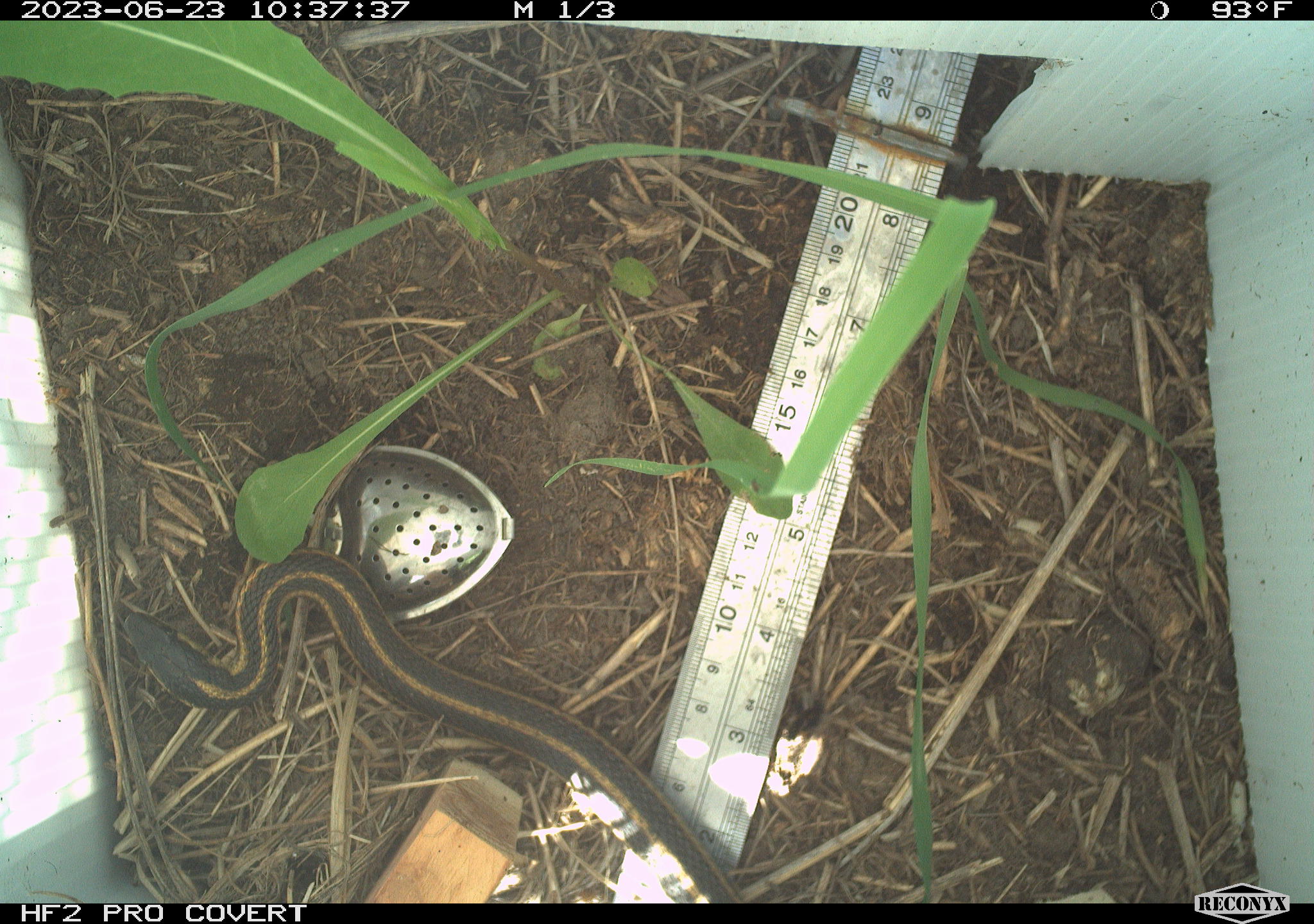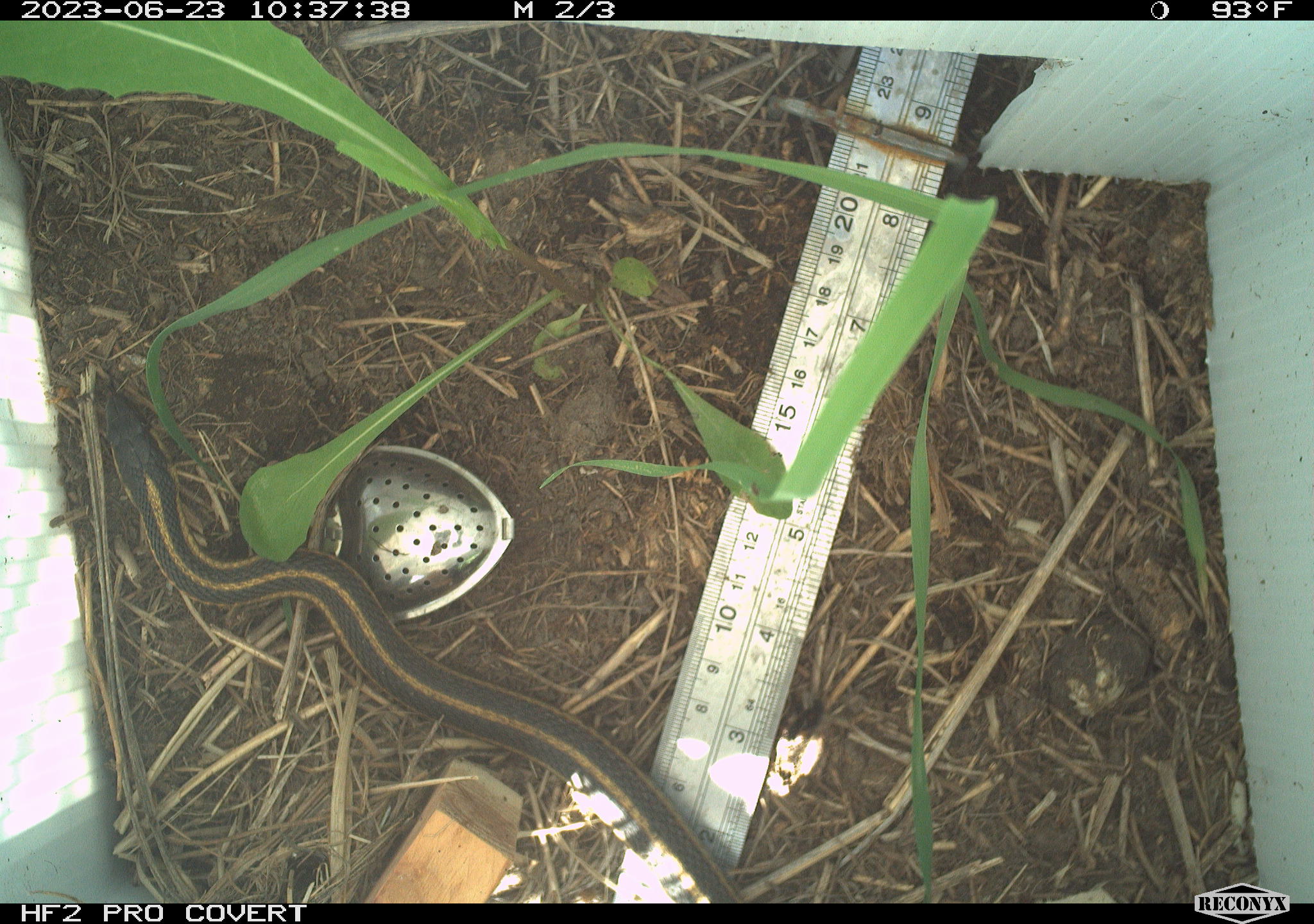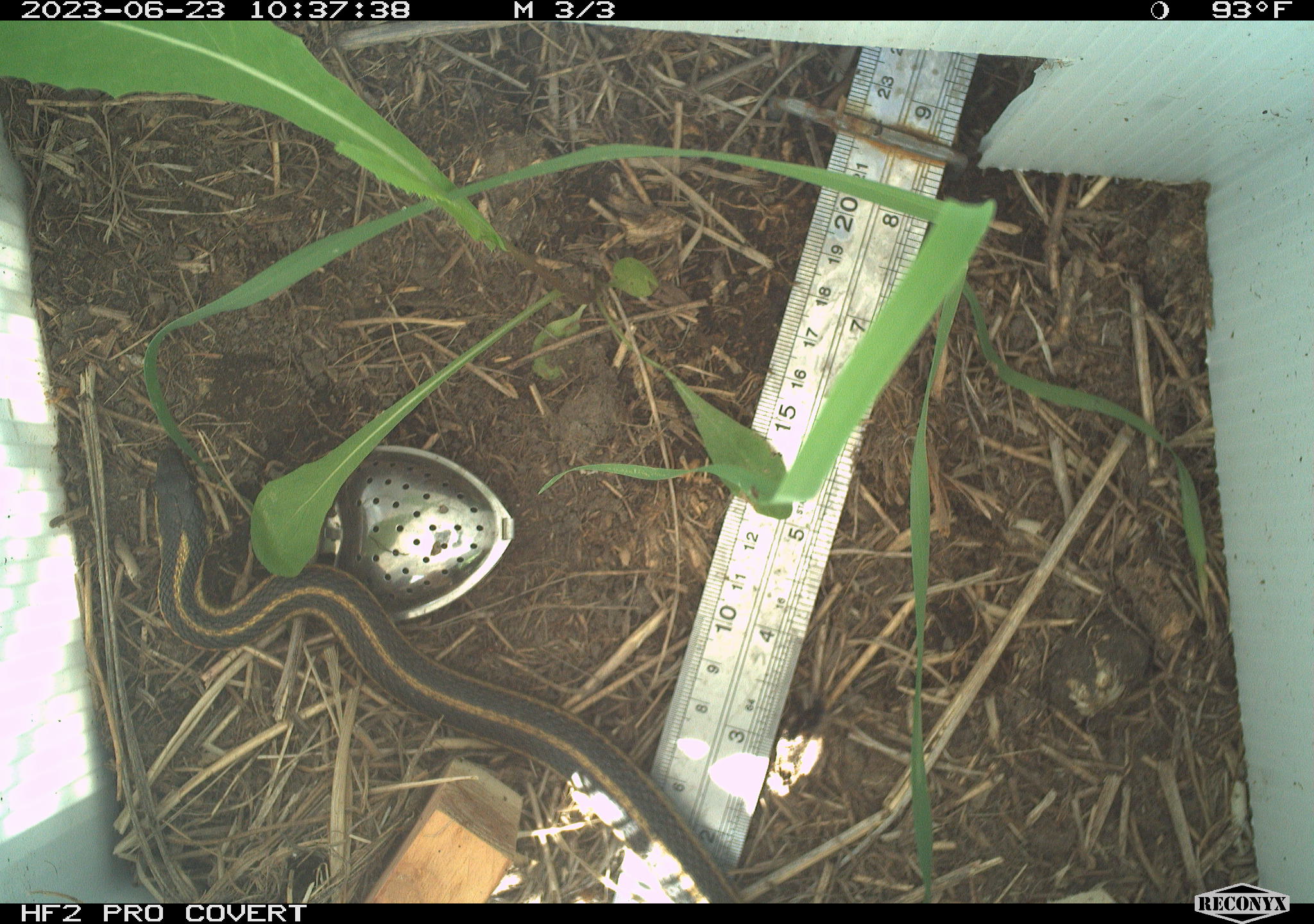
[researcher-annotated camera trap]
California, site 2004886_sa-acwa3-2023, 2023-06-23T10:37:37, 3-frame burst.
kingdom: Animalia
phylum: Chordata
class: Reptilia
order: Squamata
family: Colubridae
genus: Thamnophis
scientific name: Thamnophis sirtalis fitchi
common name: valley garter snake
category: valley gartersnake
Valley gartersnake (valley garter snake) (Thamnophis sirtalis fitchi).